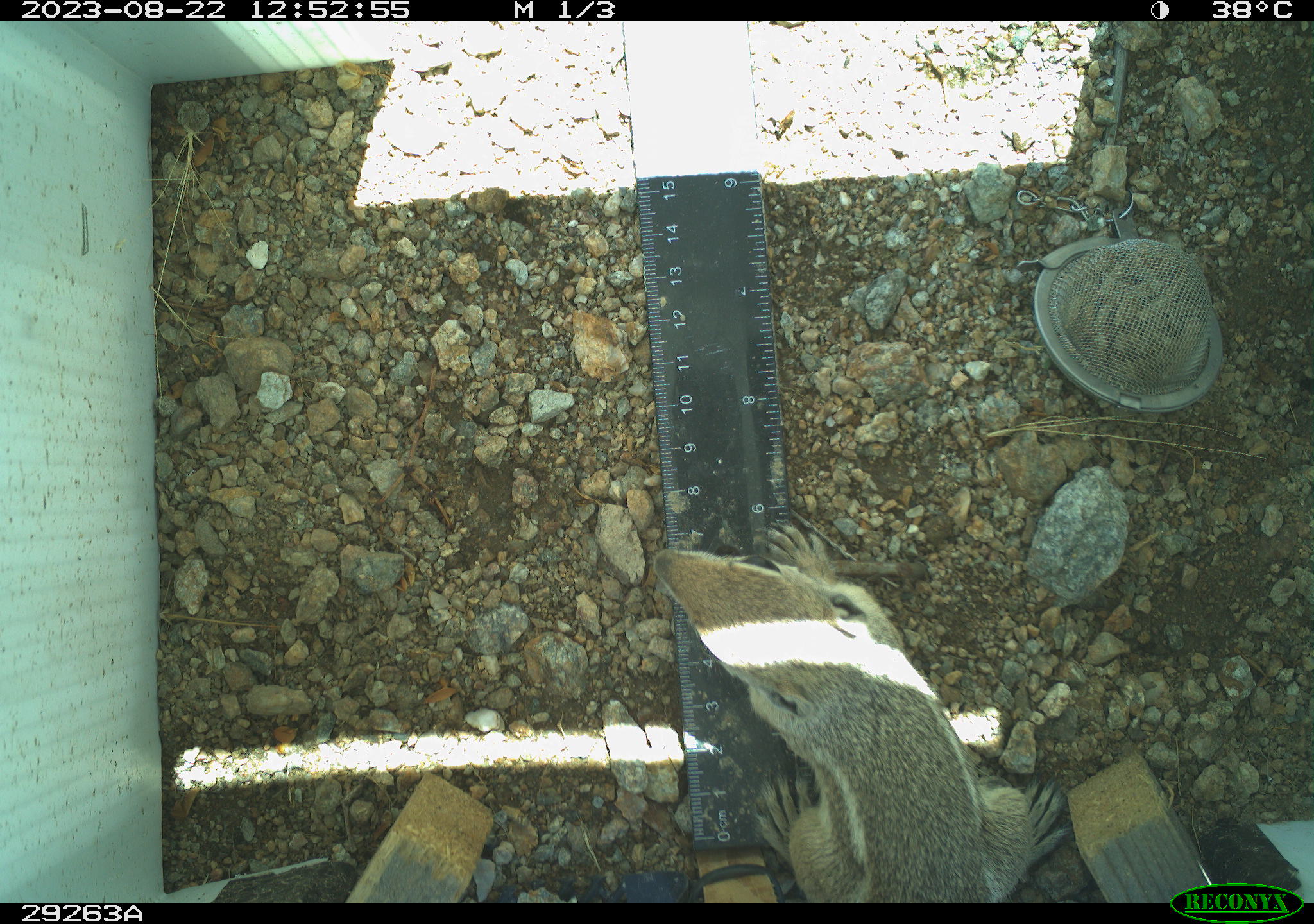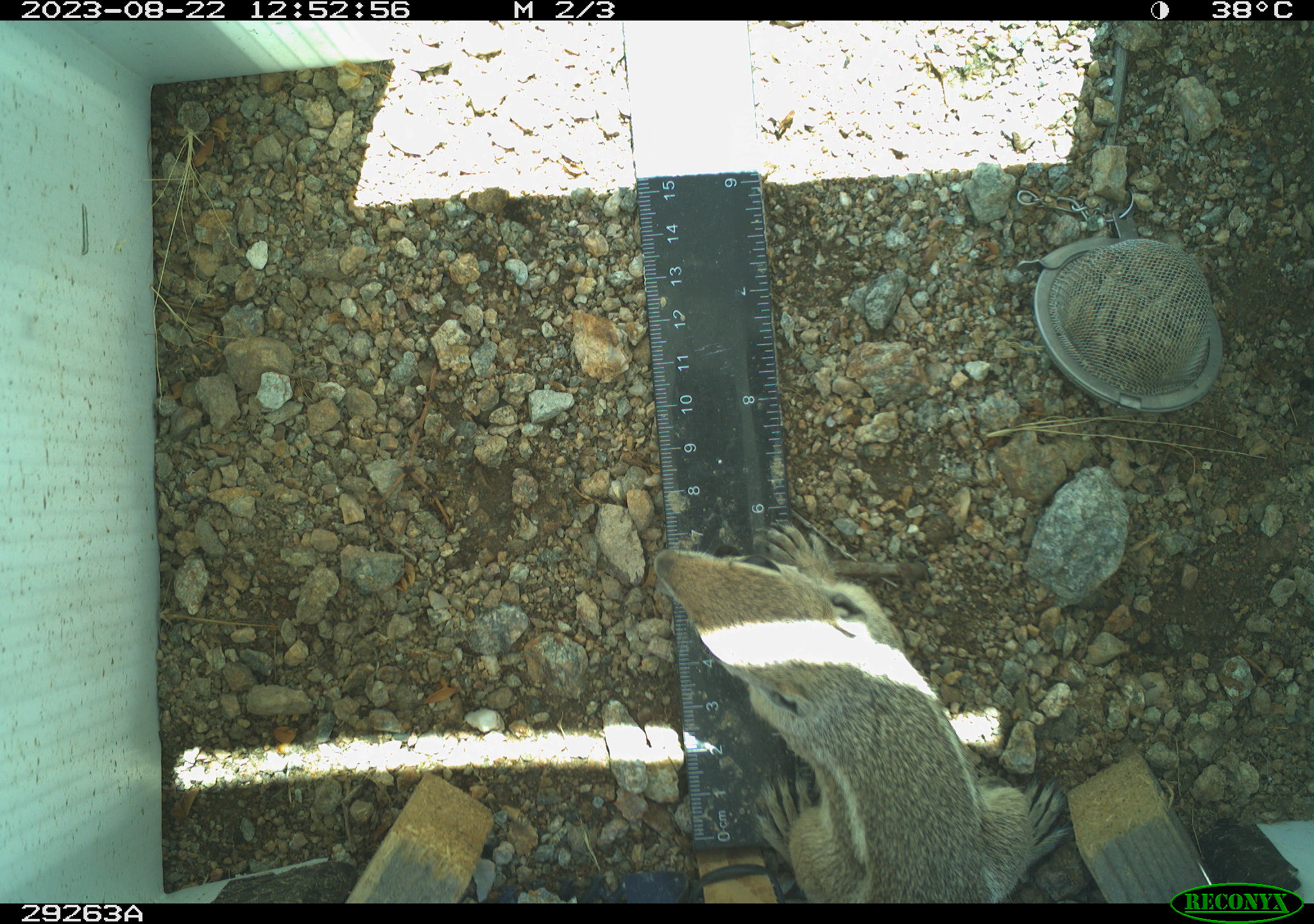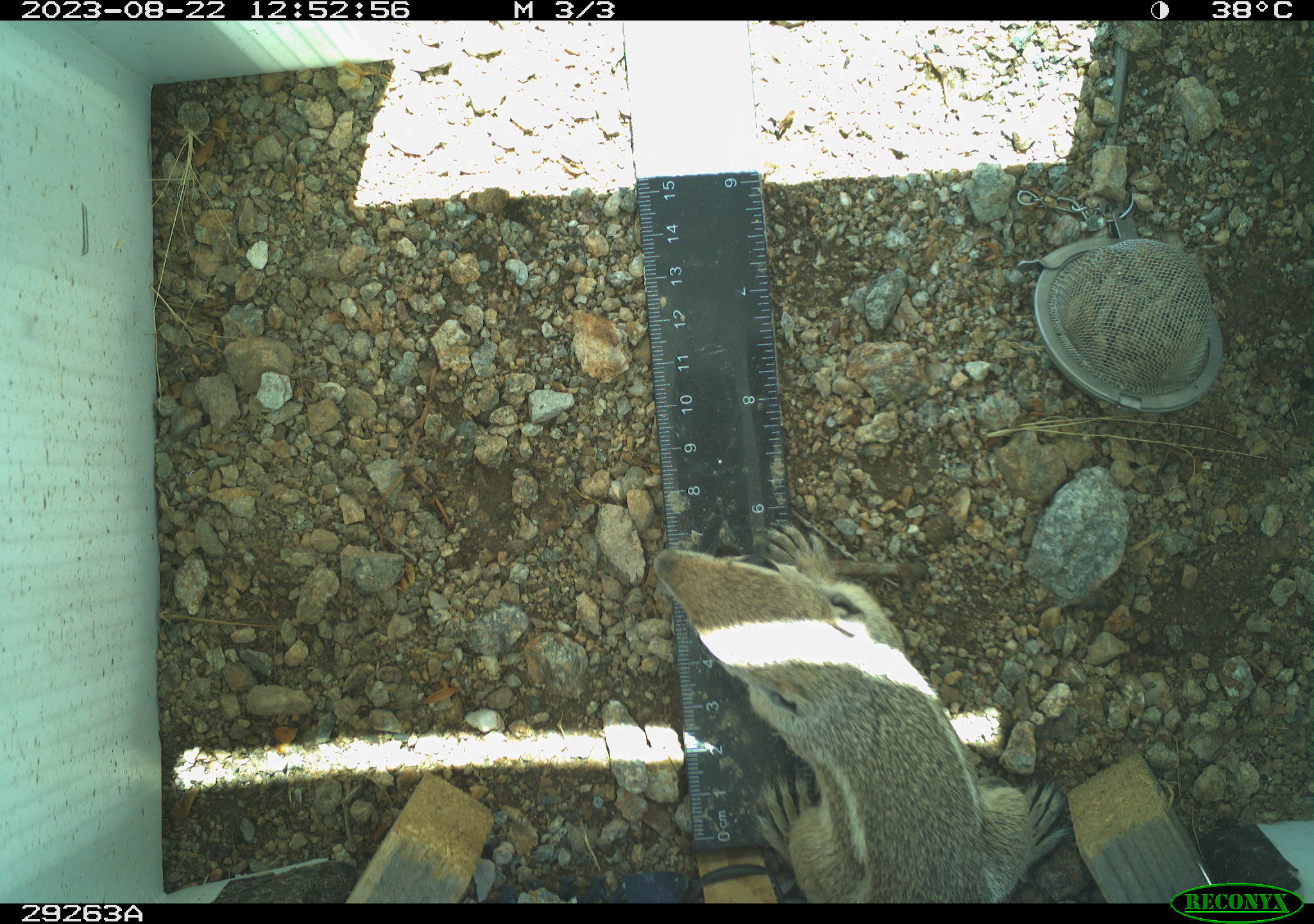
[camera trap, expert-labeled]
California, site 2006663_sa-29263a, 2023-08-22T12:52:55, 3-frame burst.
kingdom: Animalia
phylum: Chordata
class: Mammalia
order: Rodentia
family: Sciuridae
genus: Ammospermophilus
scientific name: Ammospermophilus leucurus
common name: white-tailed antelope squirrel